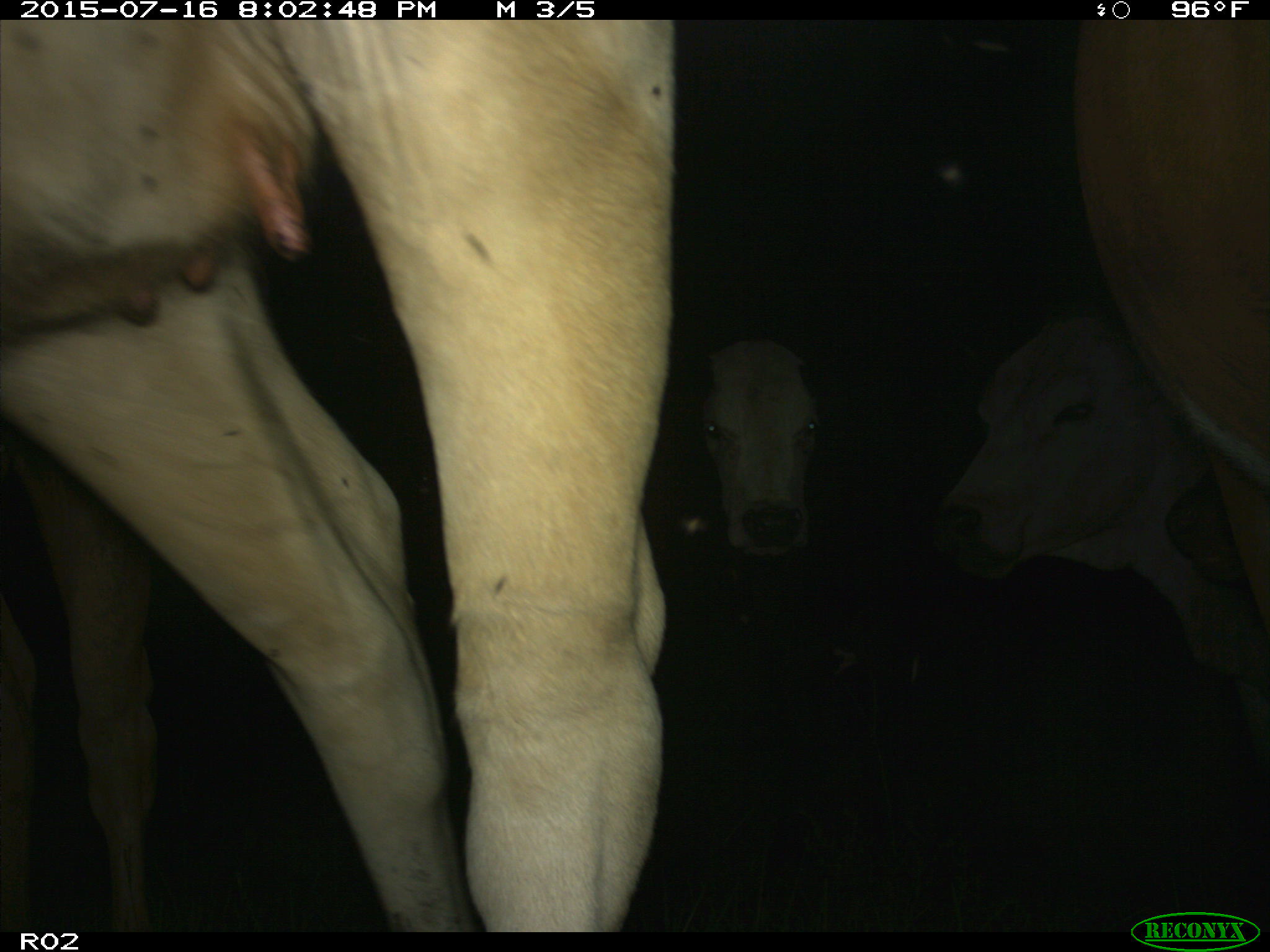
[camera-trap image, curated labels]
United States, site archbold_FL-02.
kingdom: Animalia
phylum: Chordata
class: Mammalia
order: Artiodactyla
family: Bovidae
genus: Bos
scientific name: Bos taurus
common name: domestic cow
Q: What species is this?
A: Bos taurus (domestic cow).